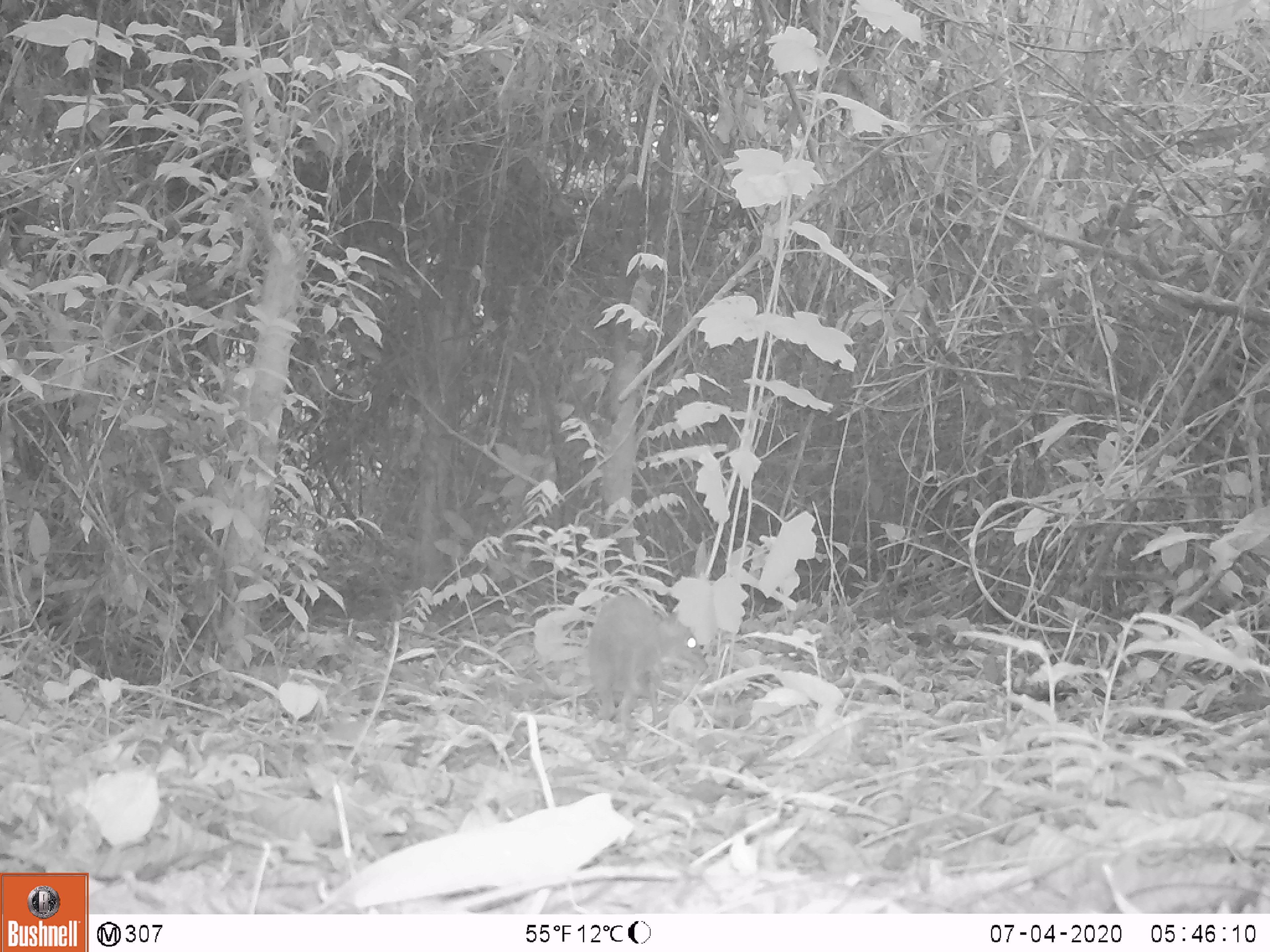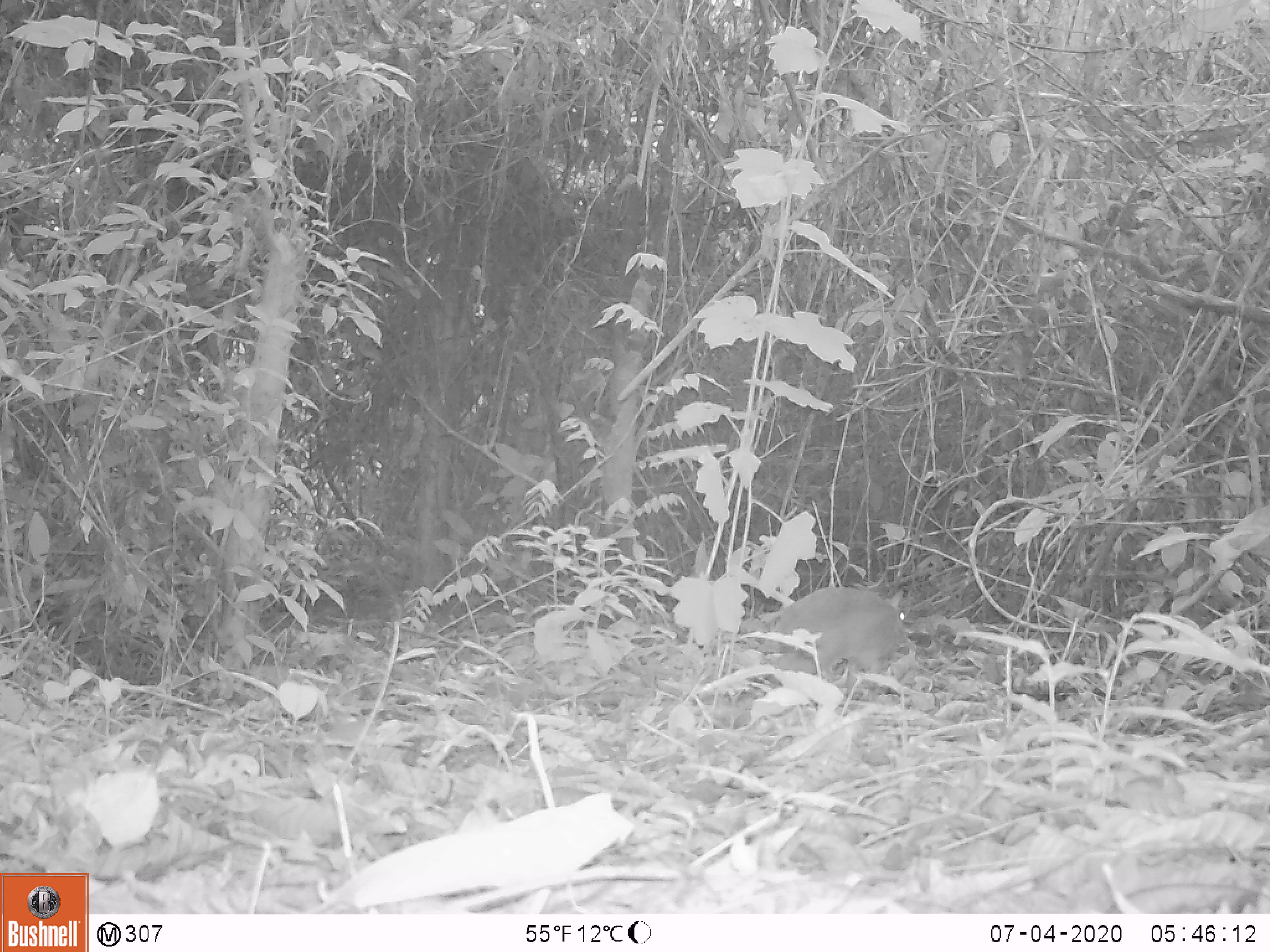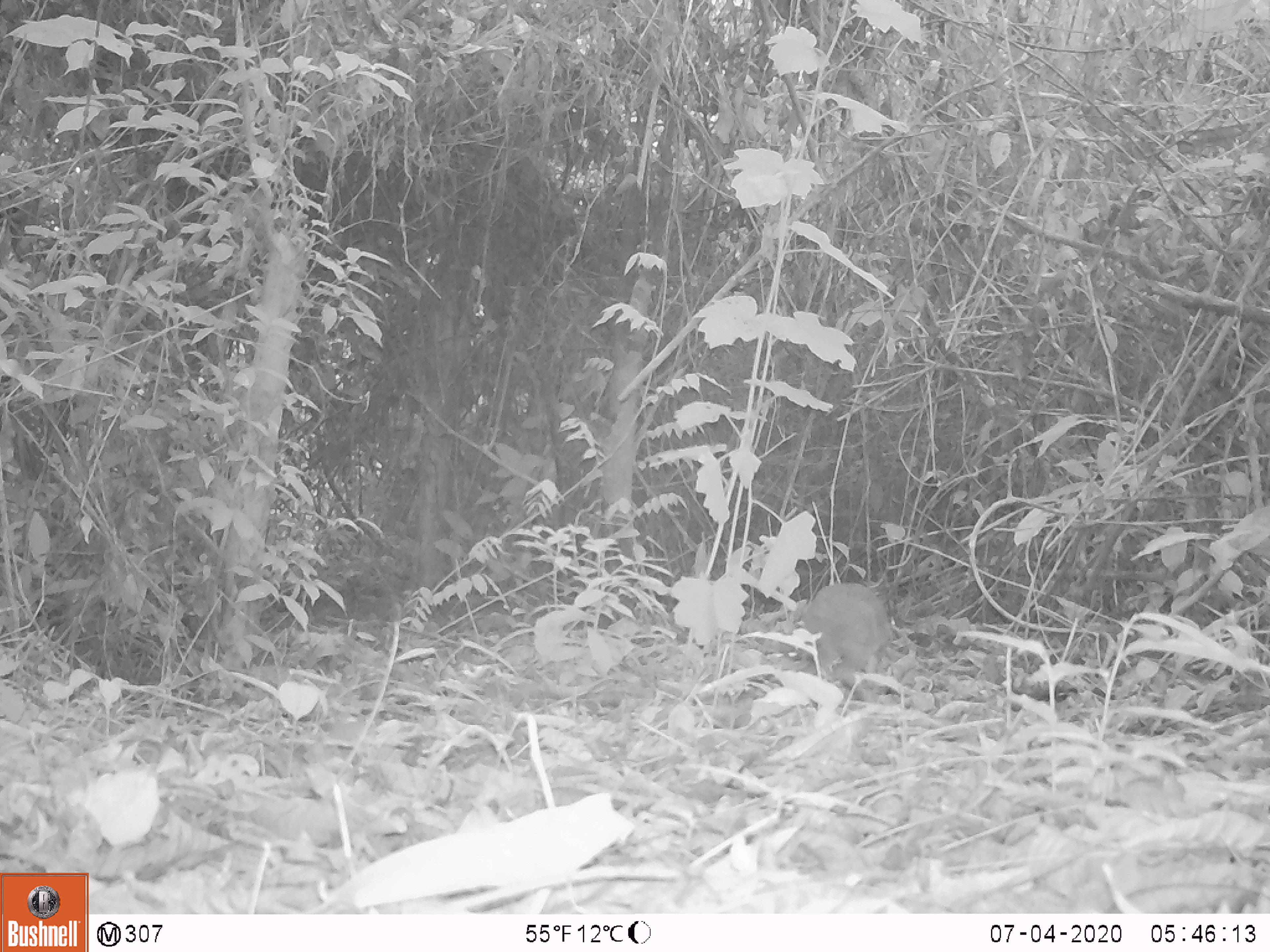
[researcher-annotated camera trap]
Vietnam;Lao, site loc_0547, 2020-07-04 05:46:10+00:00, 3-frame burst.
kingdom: Animalia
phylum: Chordata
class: Mammalia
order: Artiodactyla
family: Tragulidae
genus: Moschiola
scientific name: Moschiola meminna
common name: chevrotain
Chevrotain (Moschiola meminna). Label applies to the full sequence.